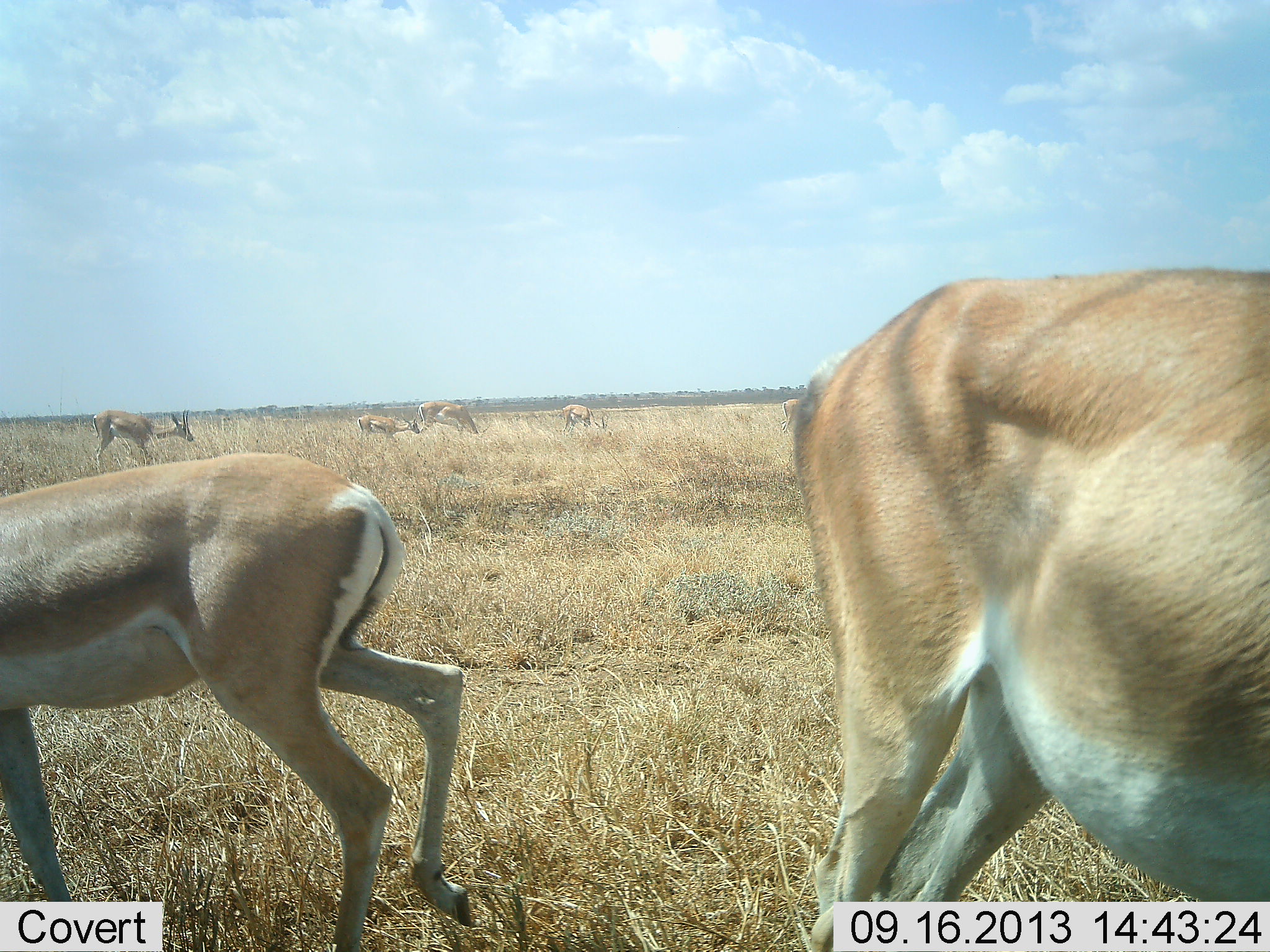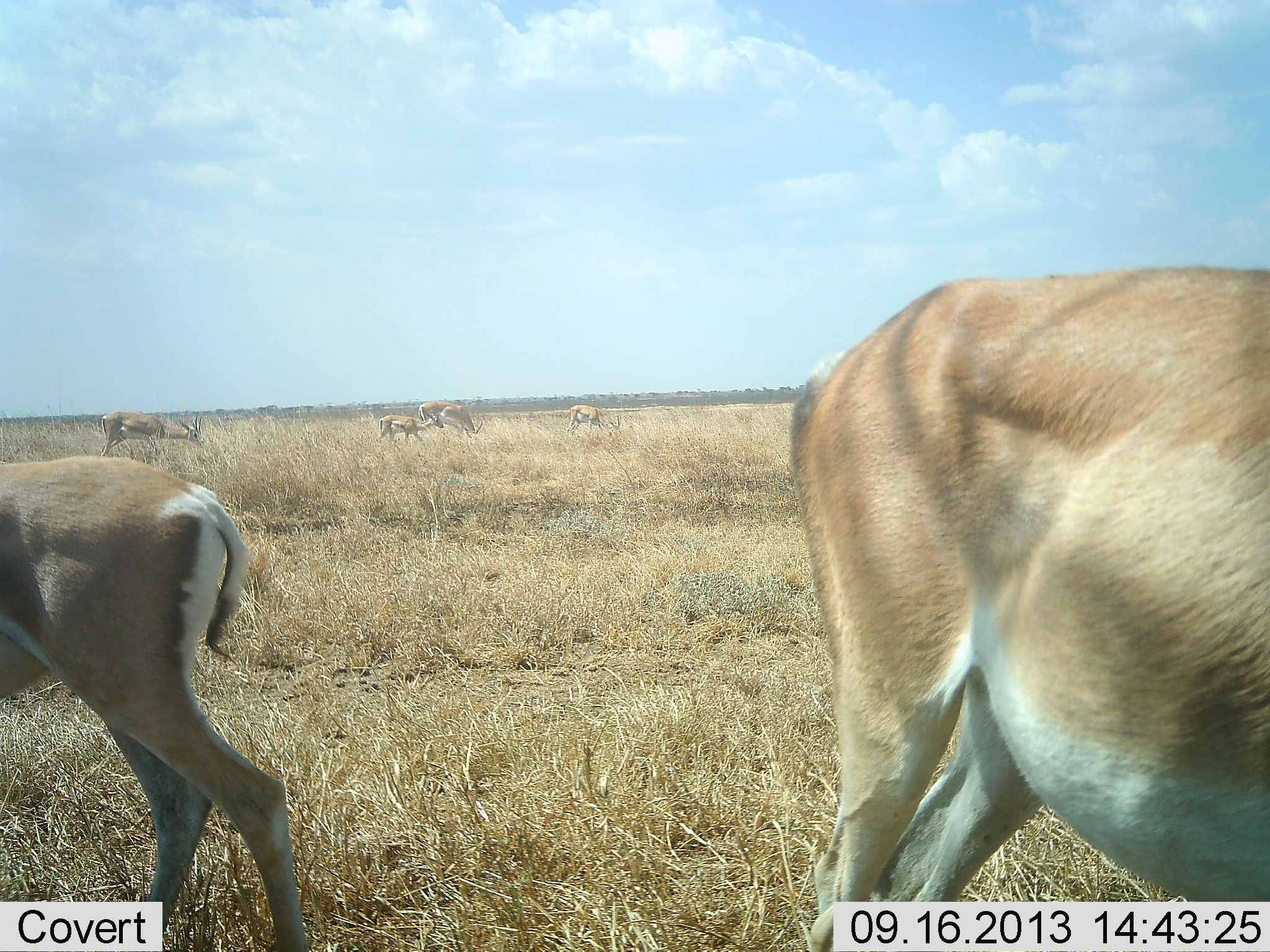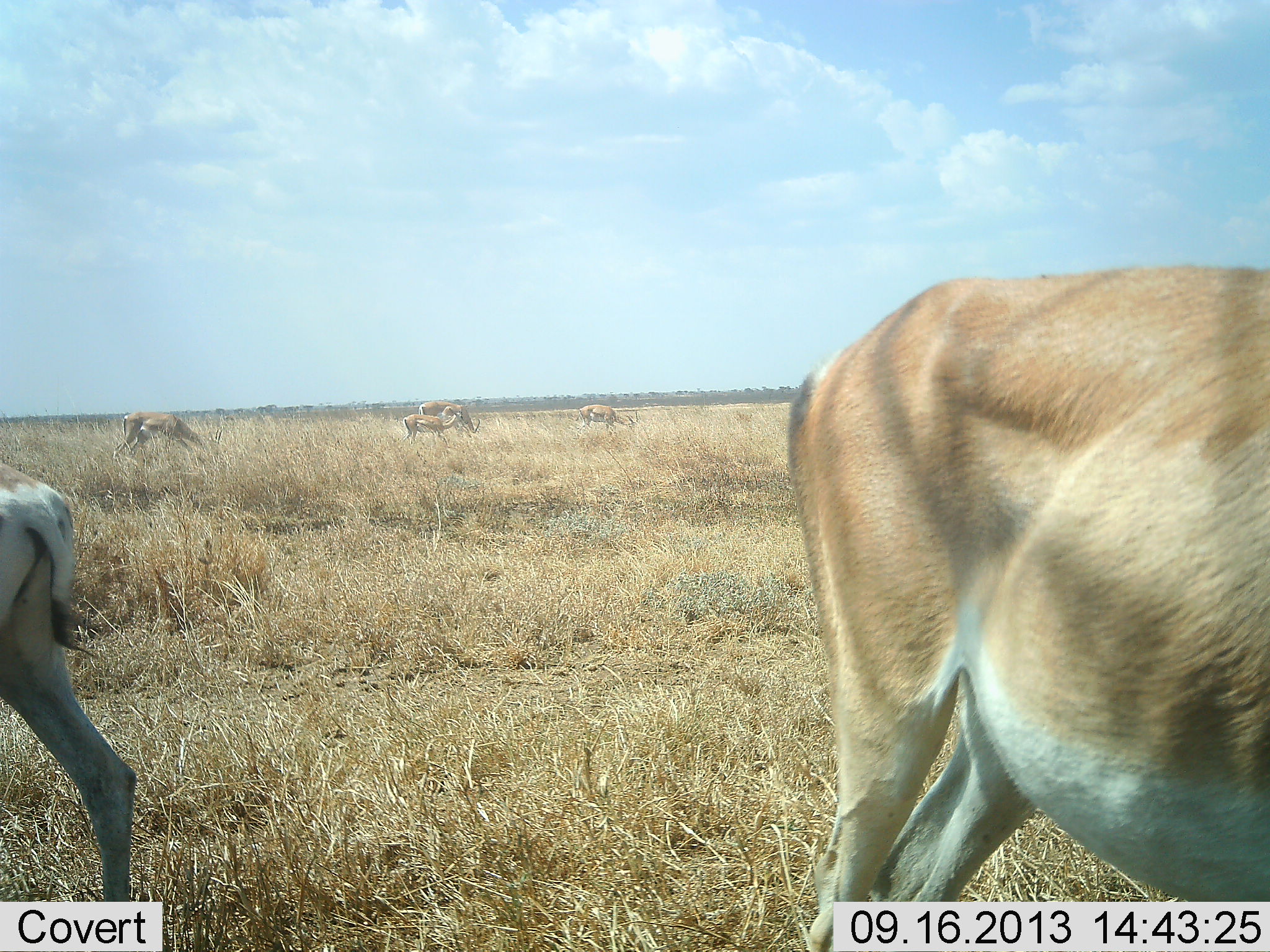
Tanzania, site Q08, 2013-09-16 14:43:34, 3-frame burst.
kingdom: Animalia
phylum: Chordata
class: Mammalia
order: Artiodactyla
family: Bovidae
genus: Nanger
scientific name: Nanger granti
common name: grant's gazelle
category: gazellegrants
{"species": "gazellegrants (grant's gazelle) (Nanger granti)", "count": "7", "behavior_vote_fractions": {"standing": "59%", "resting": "0%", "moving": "52%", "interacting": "0%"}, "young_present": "28%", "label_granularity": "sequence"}